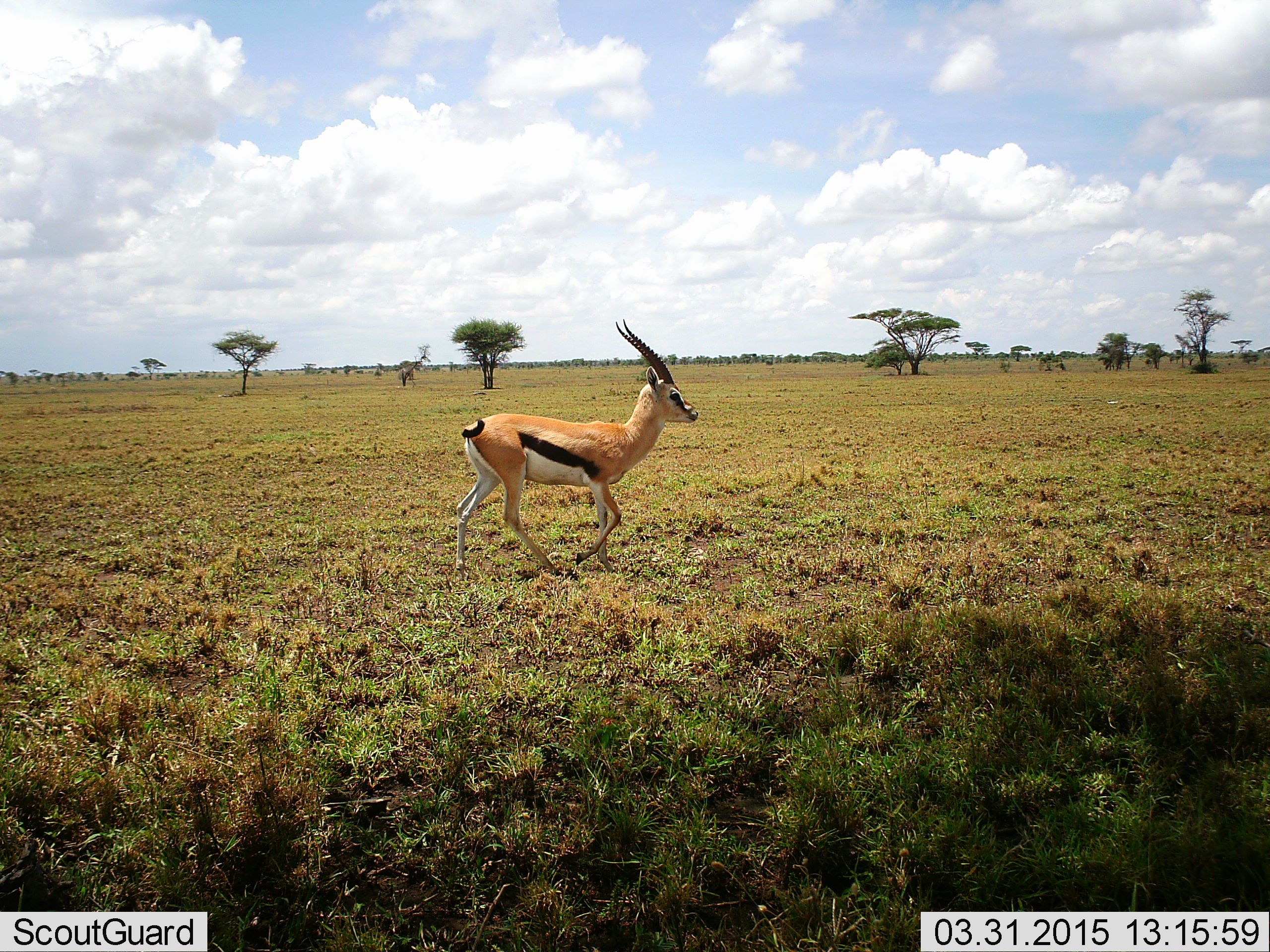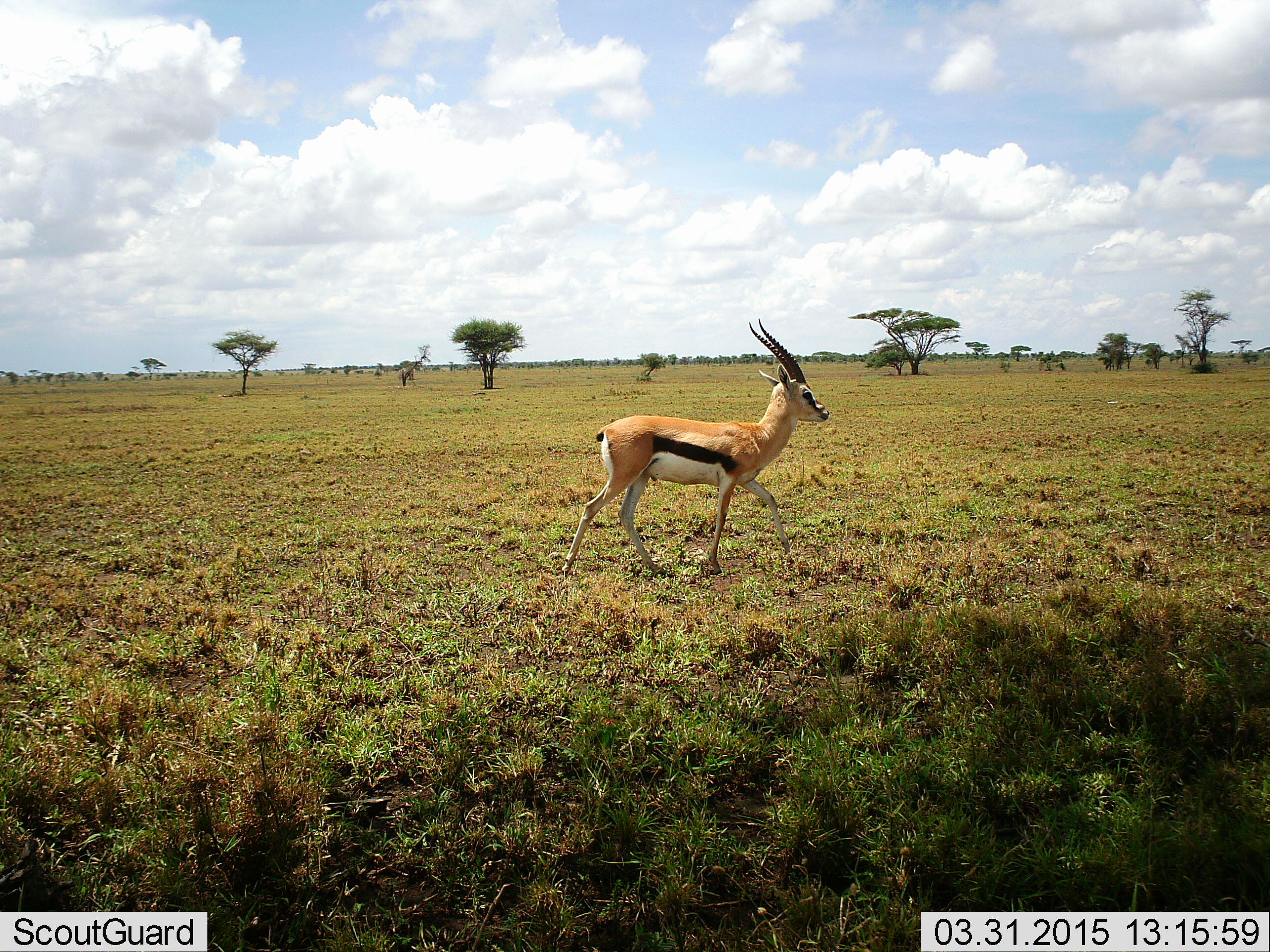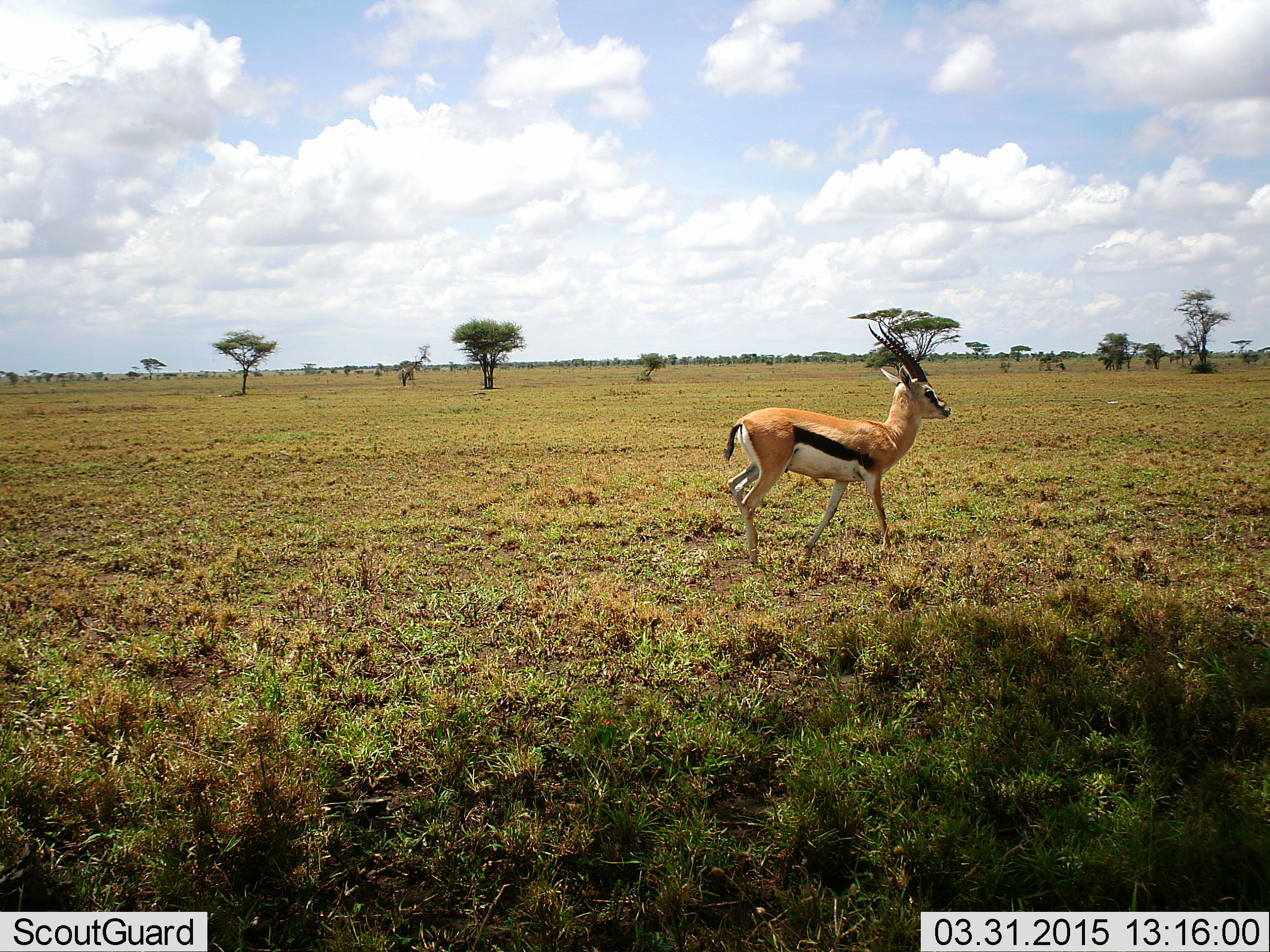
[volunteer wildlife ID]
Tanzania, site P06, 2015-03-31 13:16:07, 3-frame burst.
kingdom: Animalia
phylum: Chordata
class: Mammalia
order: Artiodactyla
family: Bovidae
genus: Eudorcas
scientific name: Eudorcas thomsonii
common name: thomson's gazelle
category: gazellethomsons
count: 1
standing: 0%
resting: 0%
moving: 100%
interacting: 0%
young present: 0%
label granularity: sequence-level